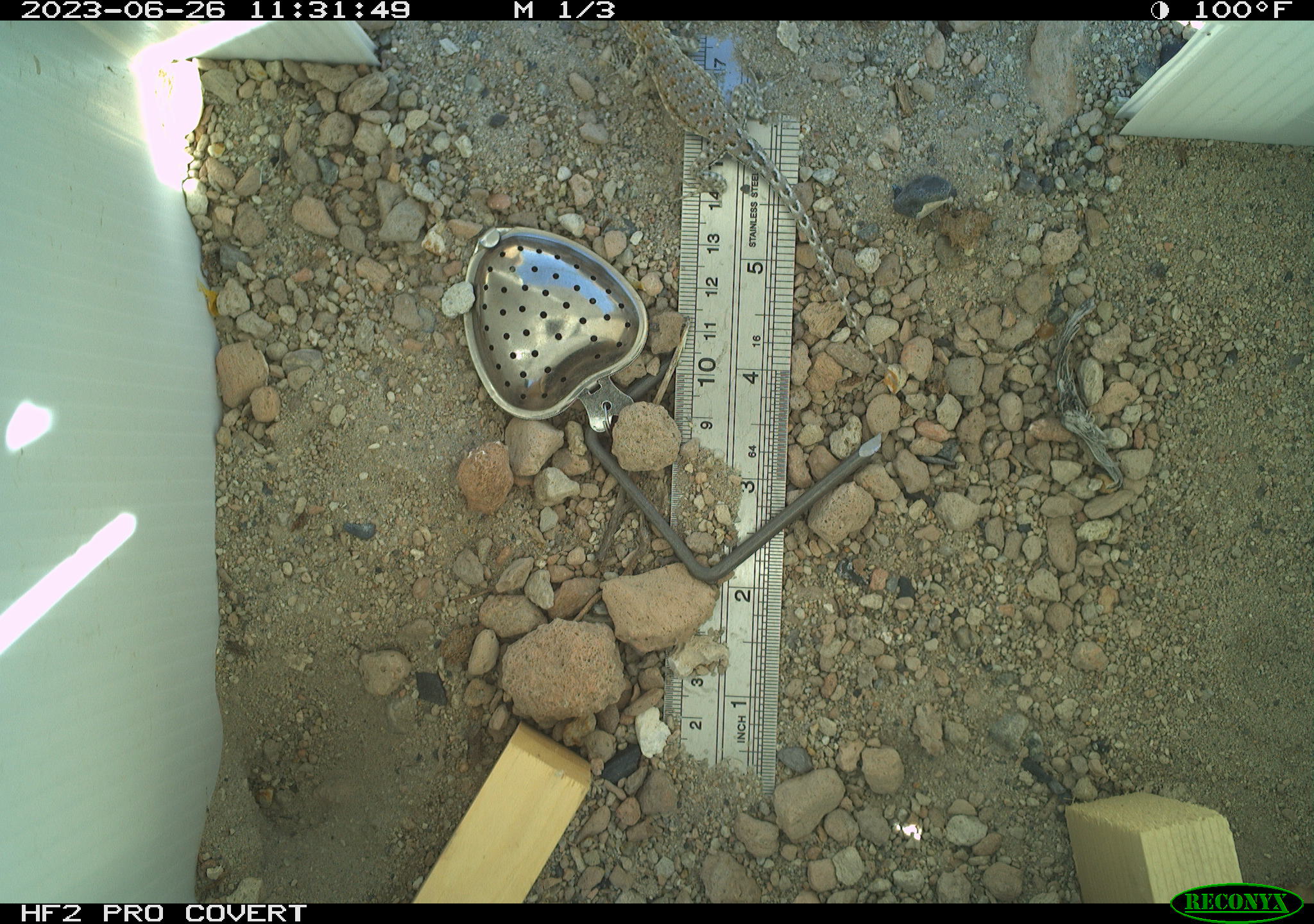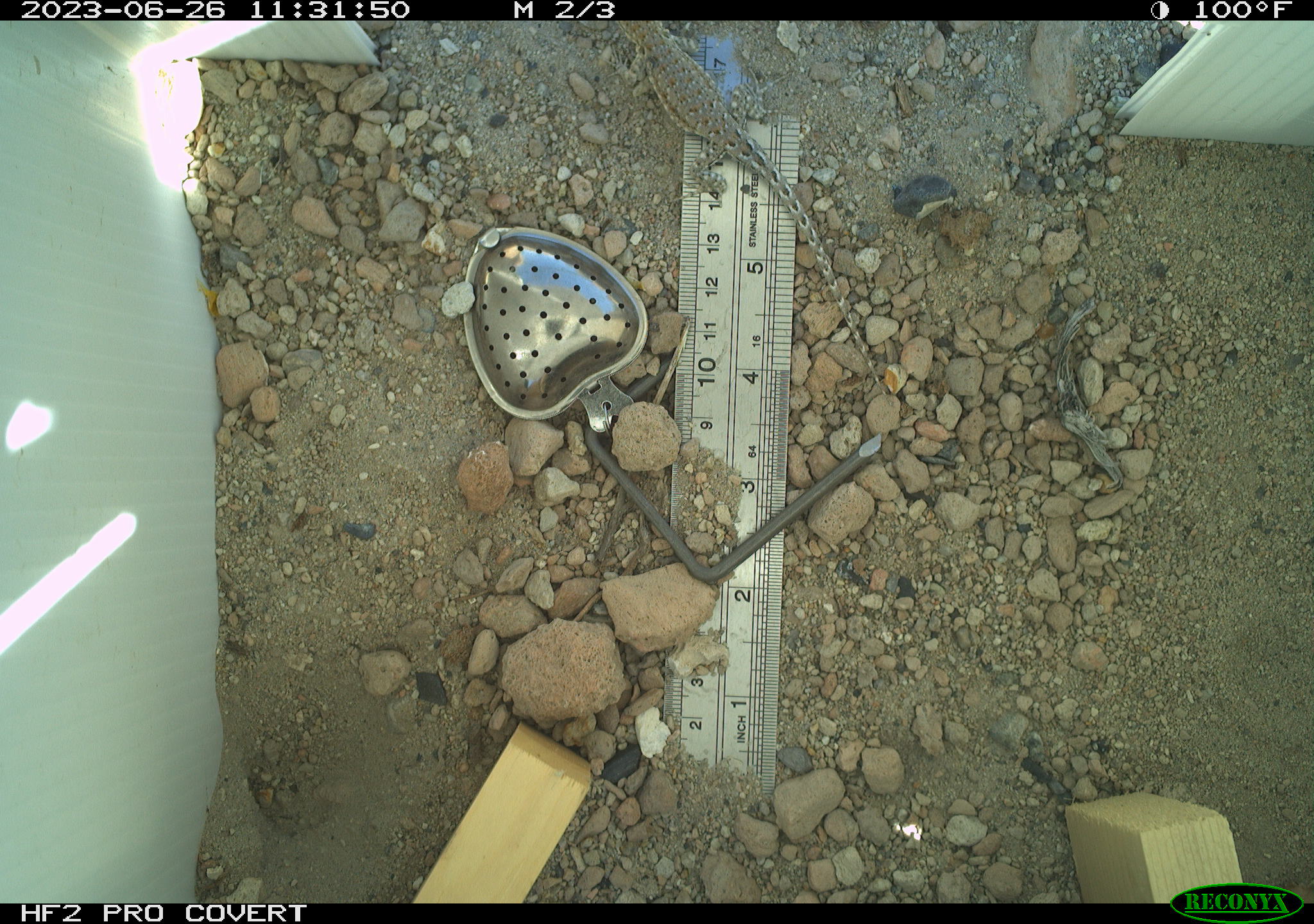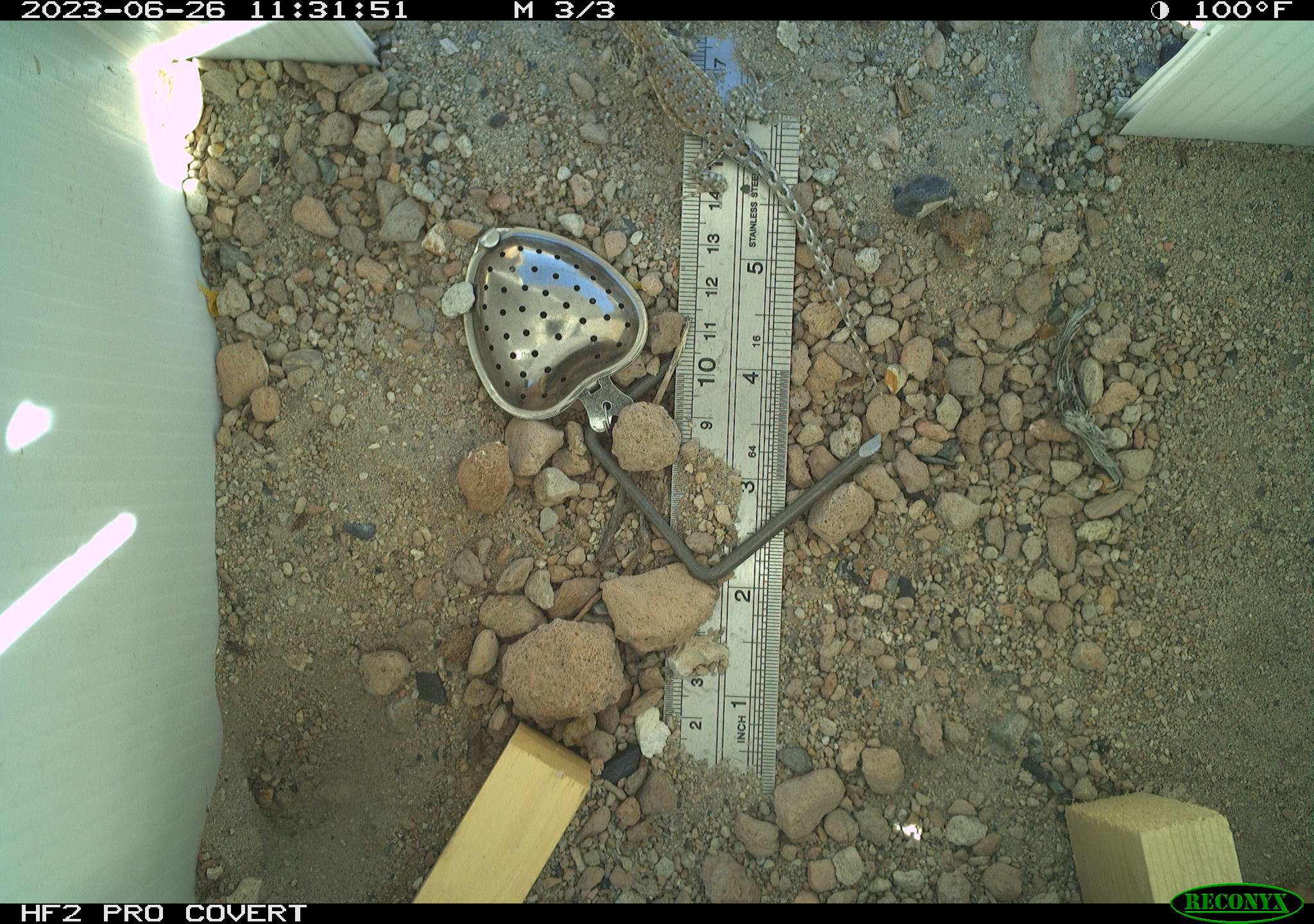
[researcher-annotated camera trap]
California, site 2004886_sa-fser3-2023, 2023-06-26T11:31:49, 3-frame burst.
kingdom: Animalia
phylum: Chordata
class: Reptilia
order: Squamata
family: Phrynosomatidae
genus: Uta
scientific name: Uta stansburiana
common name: common side-blotched lizard